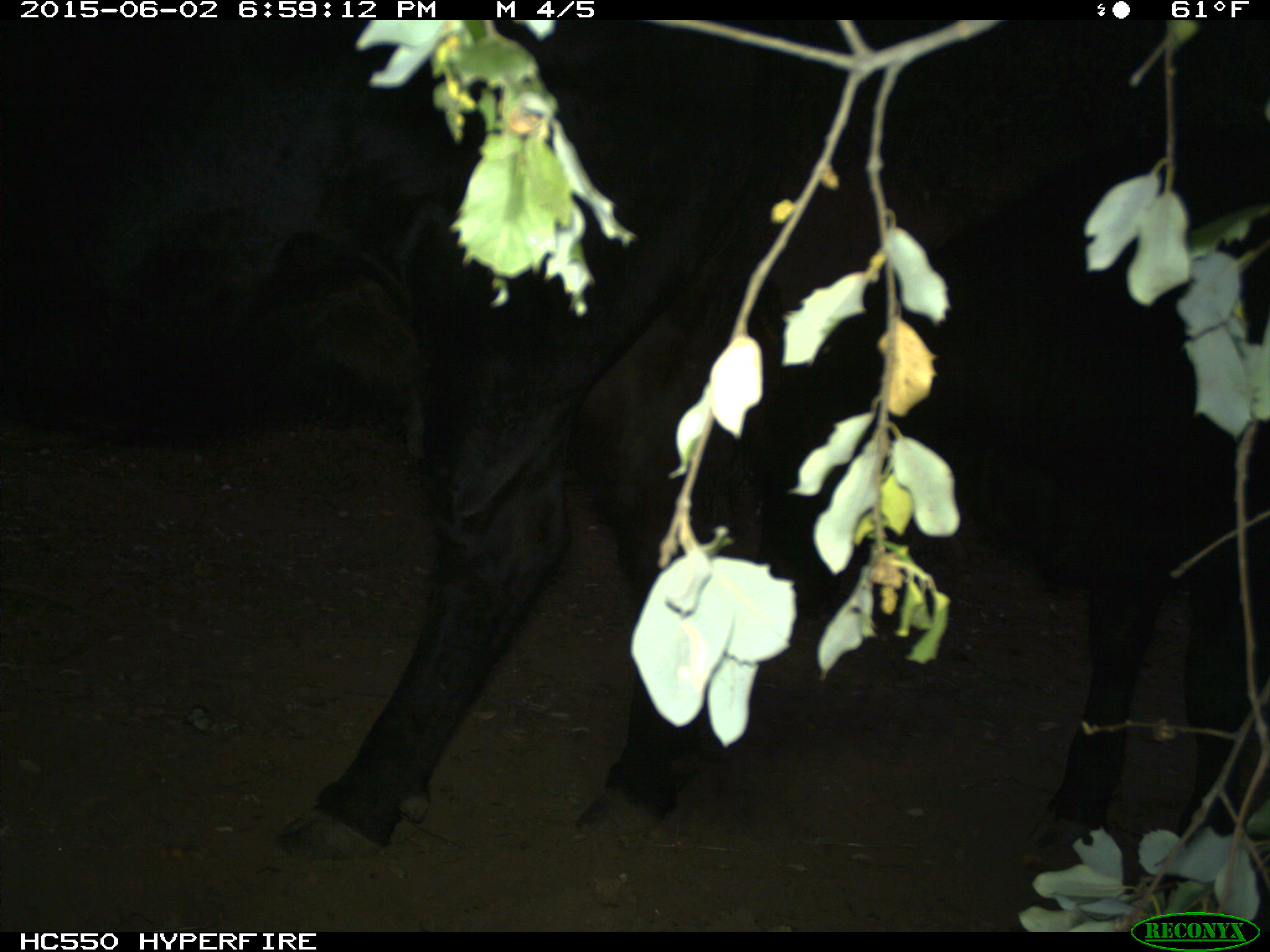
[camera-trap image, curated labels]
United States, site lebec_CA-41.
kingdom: Animalia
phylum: Chordata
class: Mammalia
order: Artiodactyla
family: Bovidae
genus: Bos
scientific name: Bos taurus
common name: domestic cow